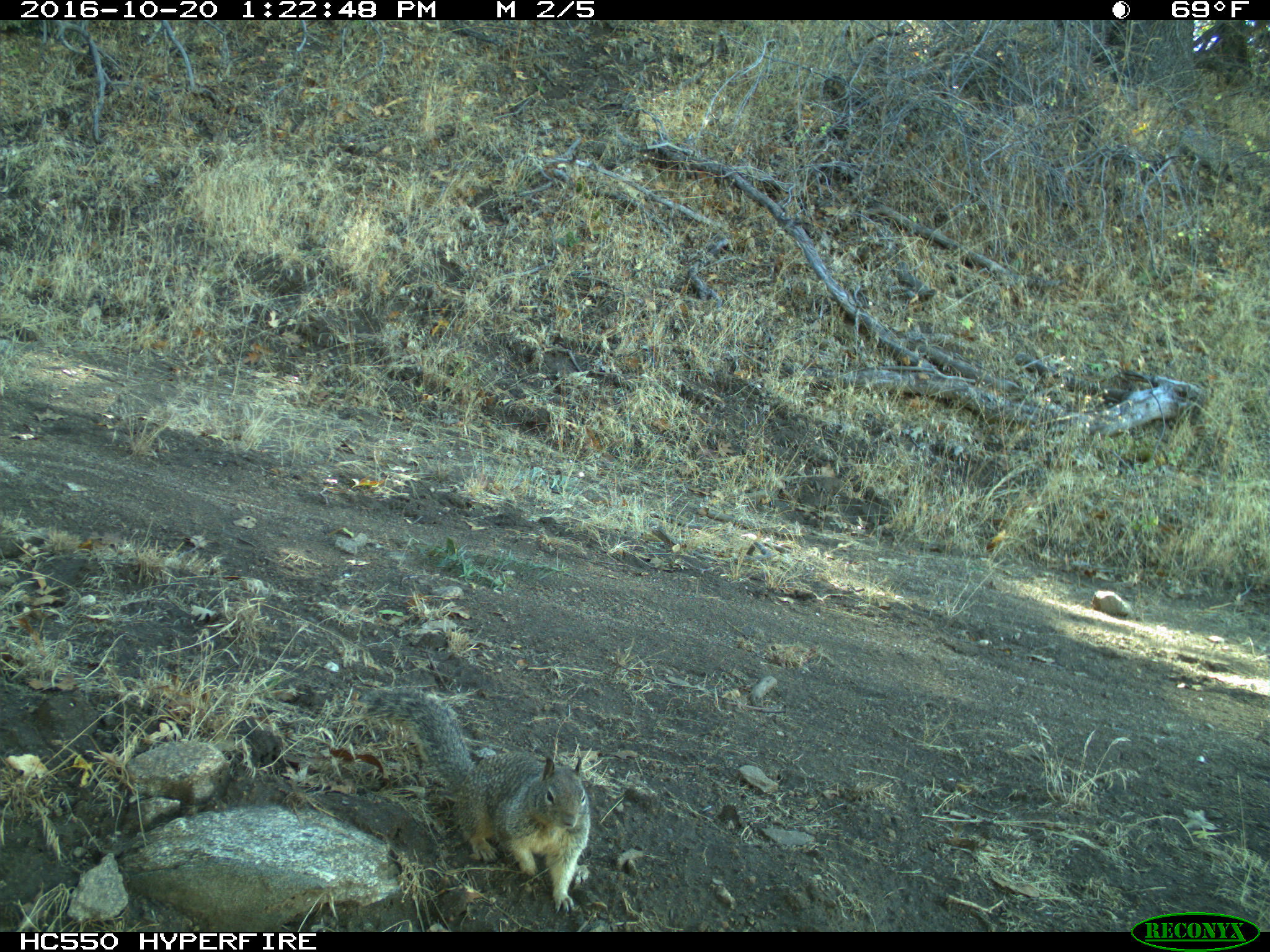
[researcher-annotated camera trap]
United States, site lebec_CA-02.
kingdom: Animalia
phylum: Chordata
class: Mammalia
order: Rodentia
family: Sciuridae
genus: Otospermophilus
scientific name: Otospermophilus beecheyi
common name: california ground squirrel